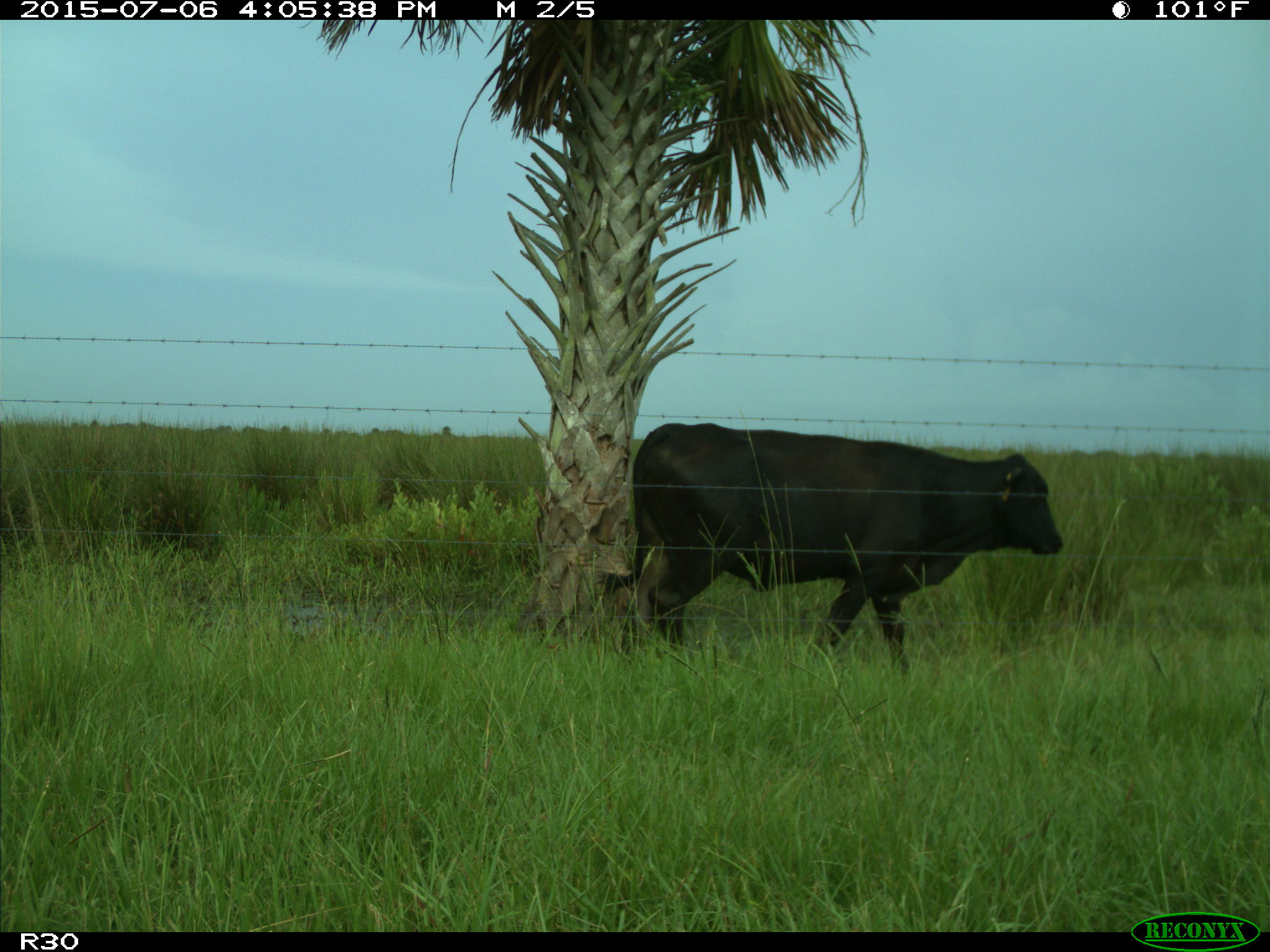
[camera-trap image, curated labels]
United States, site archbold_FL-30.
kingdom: Animalia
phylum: Chordata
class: Mammalia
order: Artiodactyla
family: Bovidae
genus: Bos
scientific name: Bos taurus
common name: domestic cow